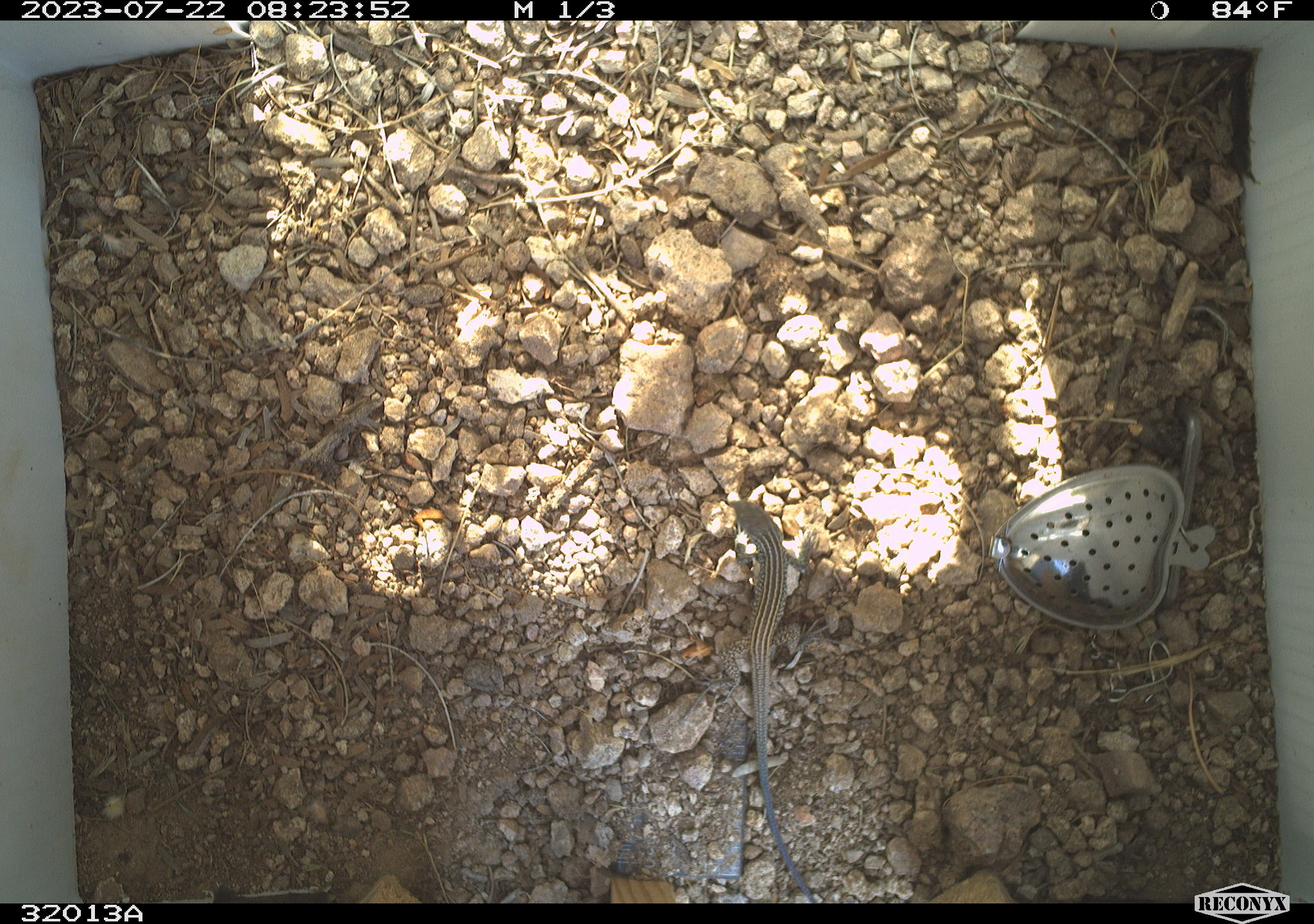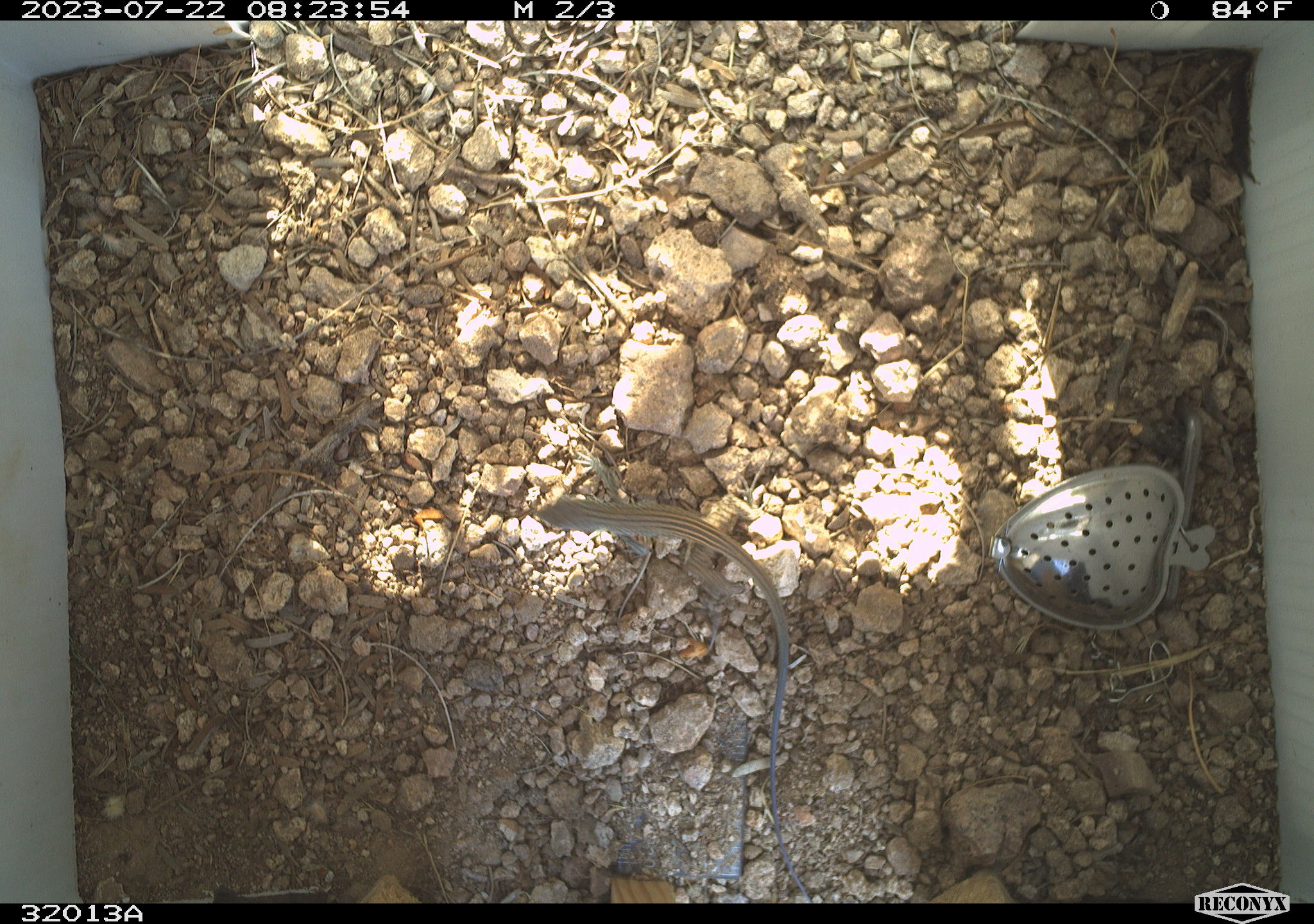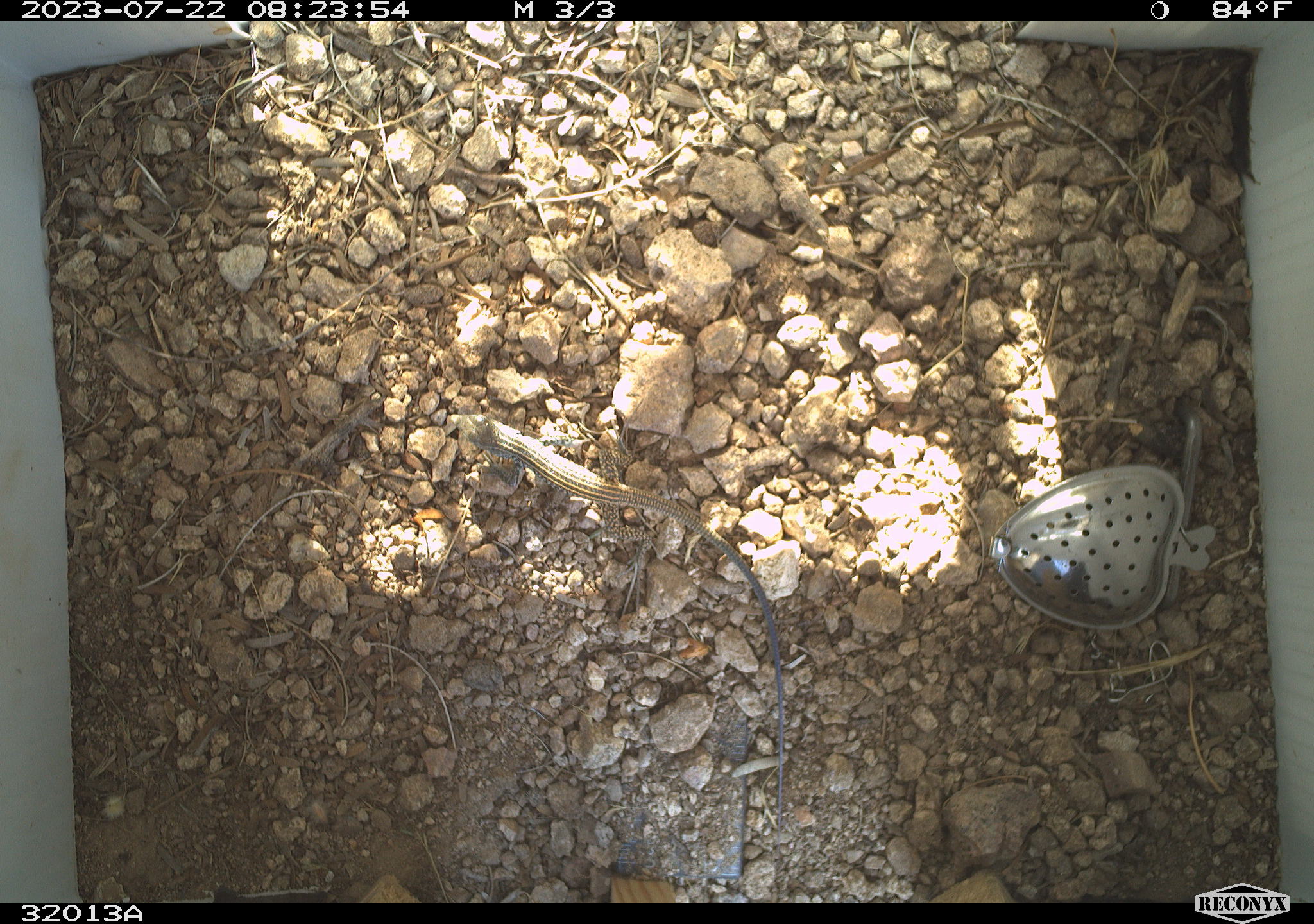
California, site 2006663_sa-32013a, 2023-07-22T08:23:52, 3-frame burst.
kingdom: Animalia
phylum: Chordata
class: Reptilia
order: Squamata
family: Teiidae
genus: Aspidoscelis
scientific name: Aspidoscelis tigris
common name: western whiptail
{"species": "western whiptail (Aspidoscelis tigris)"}